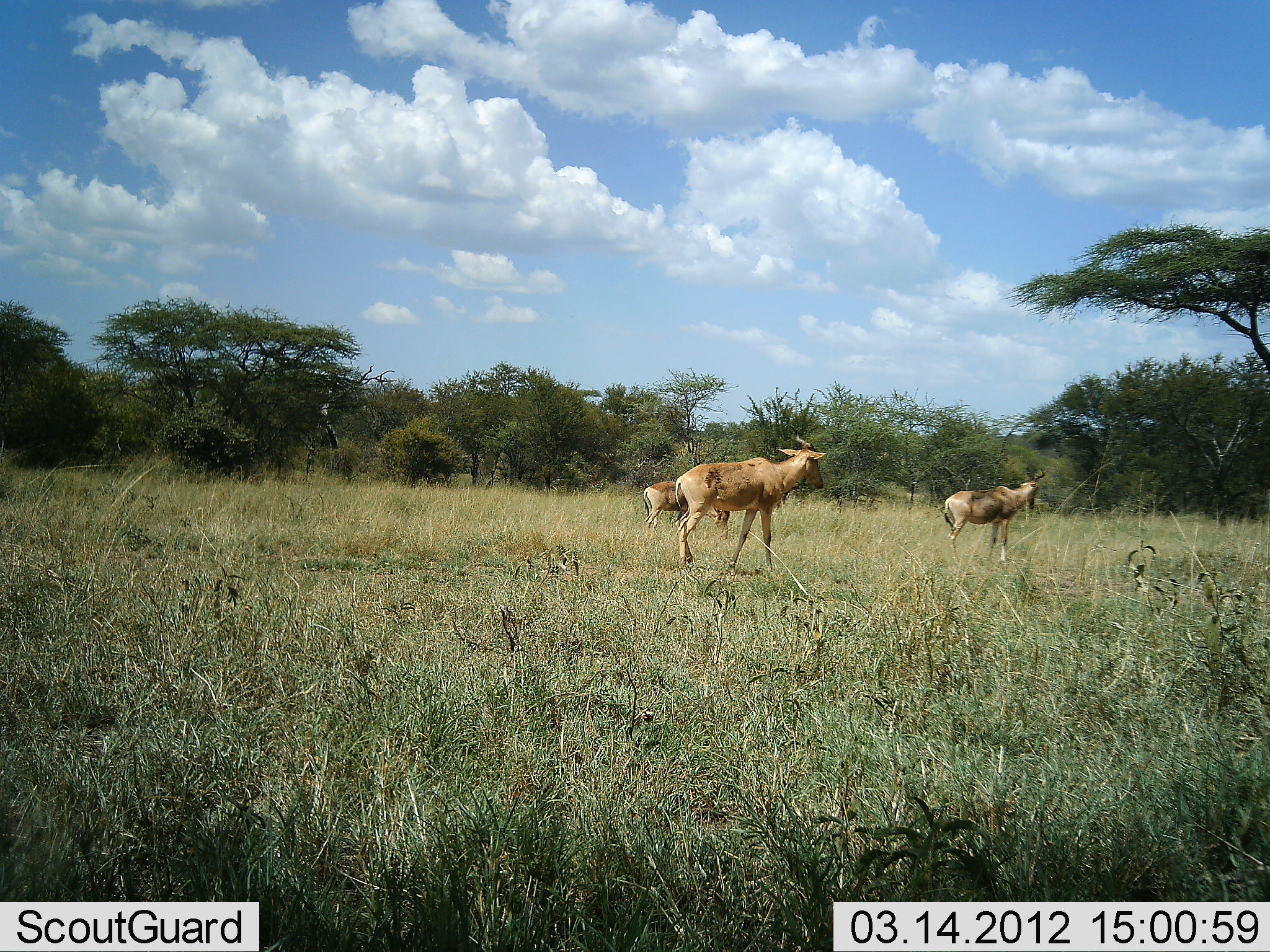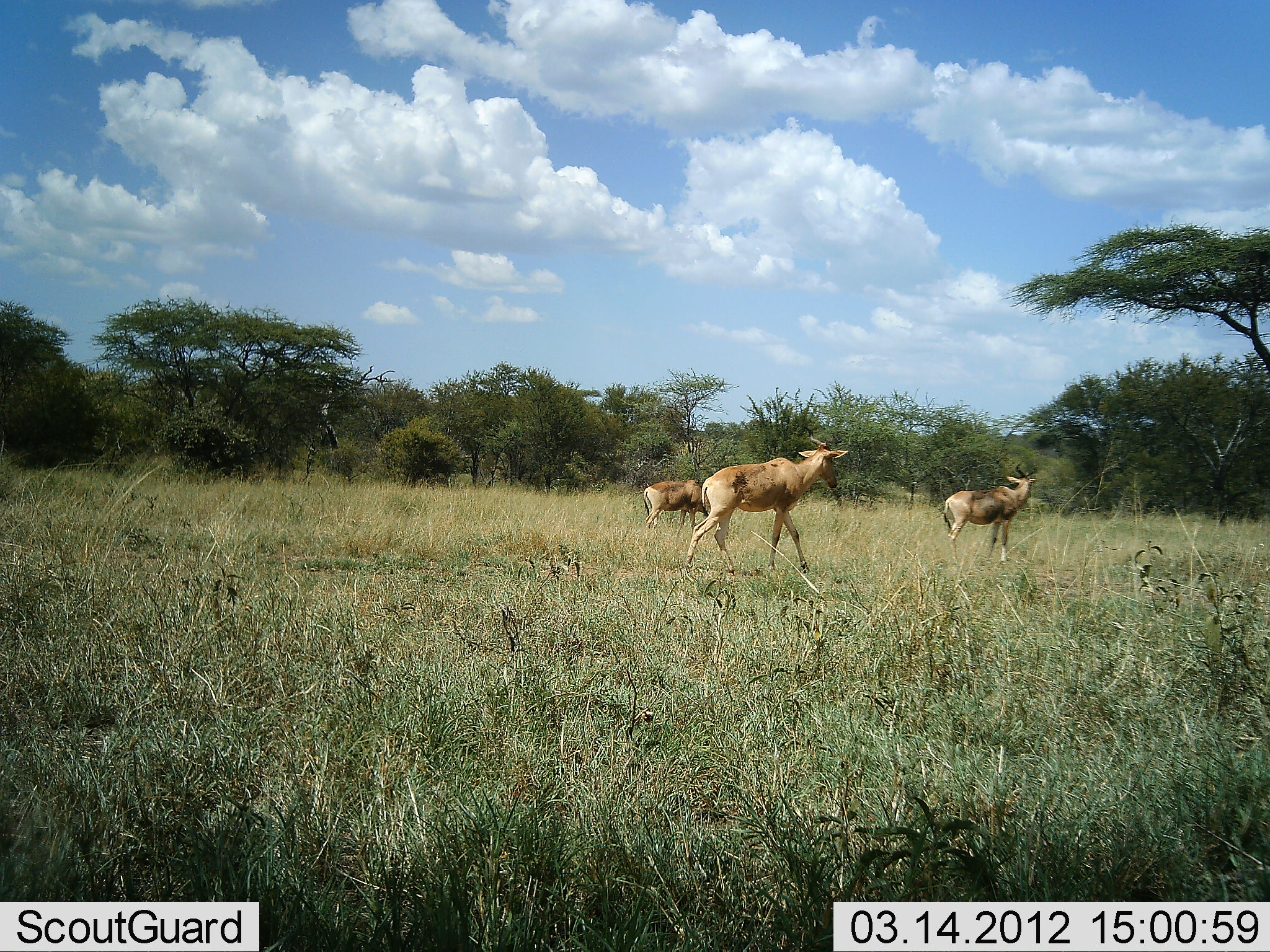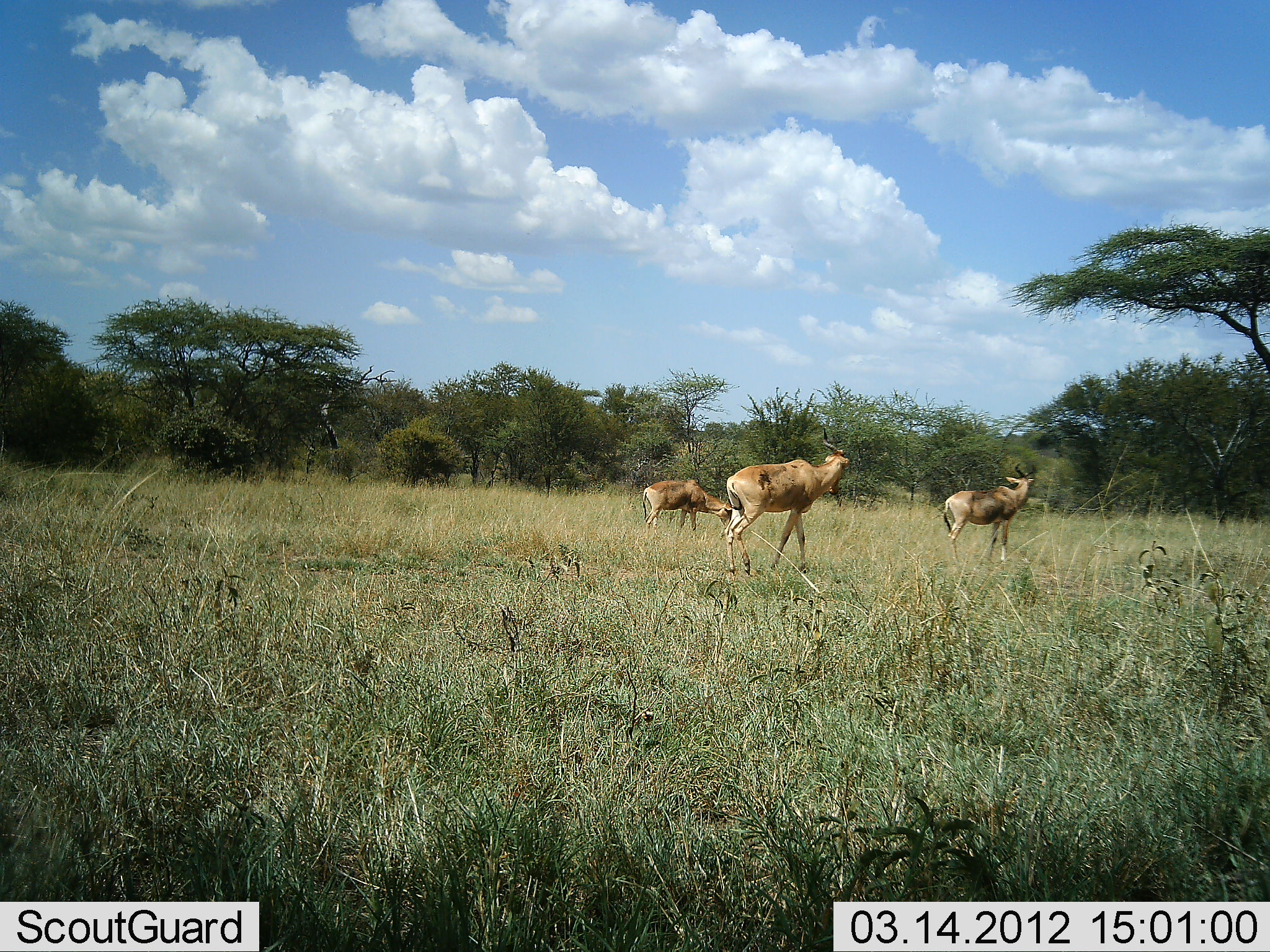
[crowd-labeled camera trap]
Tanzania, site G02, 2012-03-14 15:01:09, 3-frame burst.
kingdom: Animalia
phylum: Chordata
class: Mammalia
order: Artiodactyla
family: Bovidae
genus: Alcelaphus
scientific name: Alcelaphus buselaphus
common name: hartebeest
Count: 3.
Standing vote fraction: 59%.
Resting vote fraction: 0%.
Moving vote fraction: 82%.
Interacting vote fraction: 0%.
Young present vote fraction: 6%.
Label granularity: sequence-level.